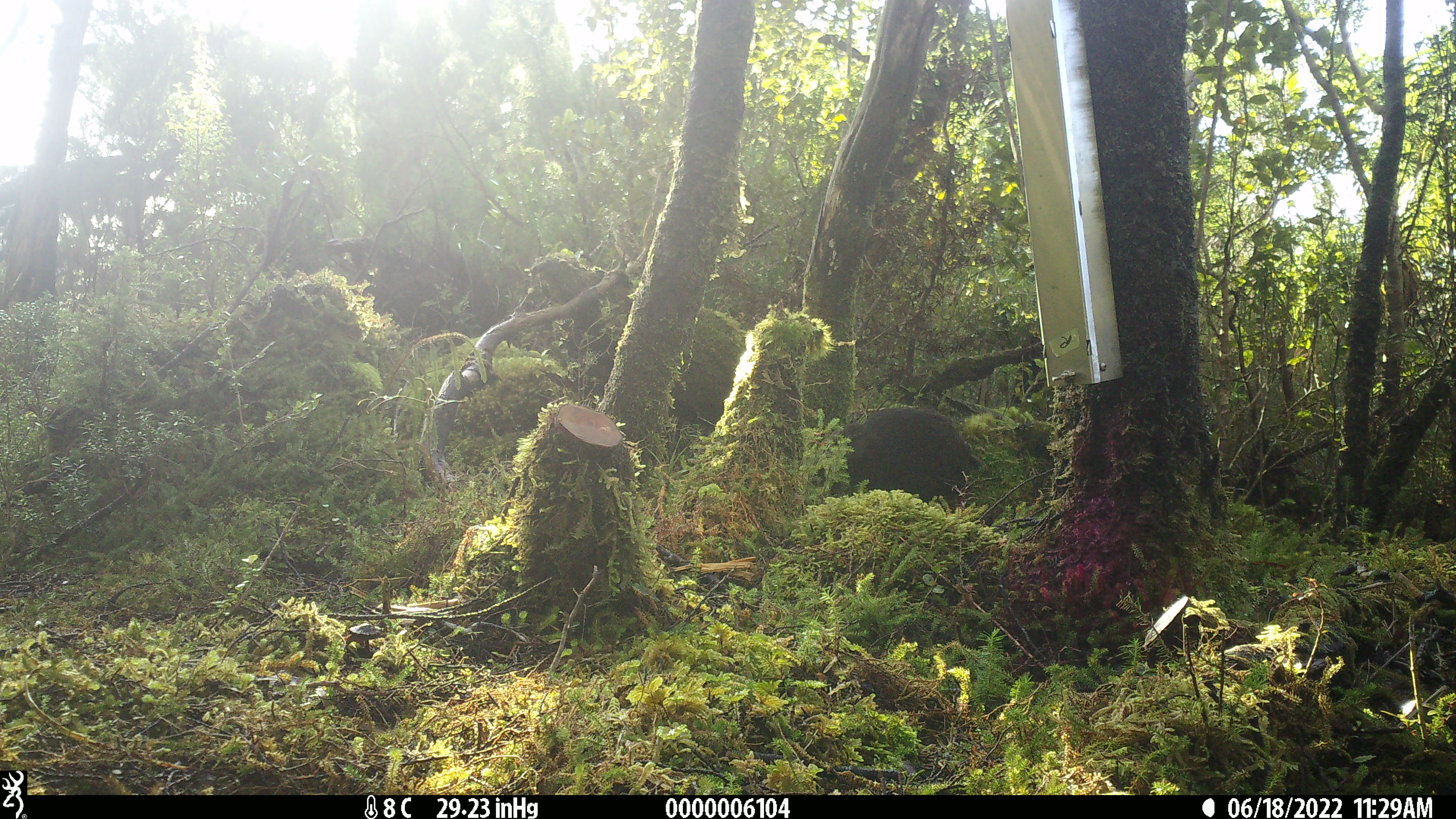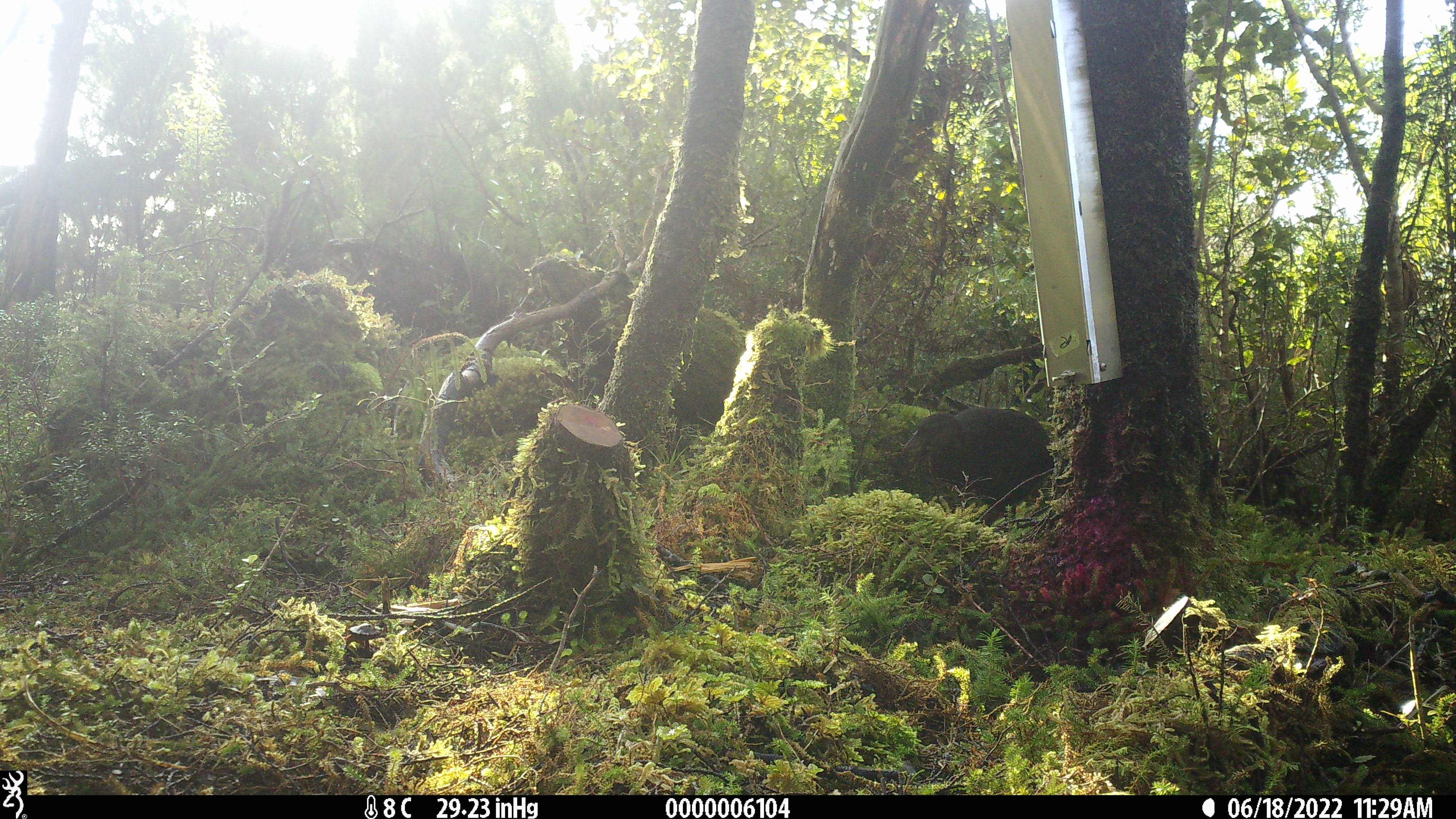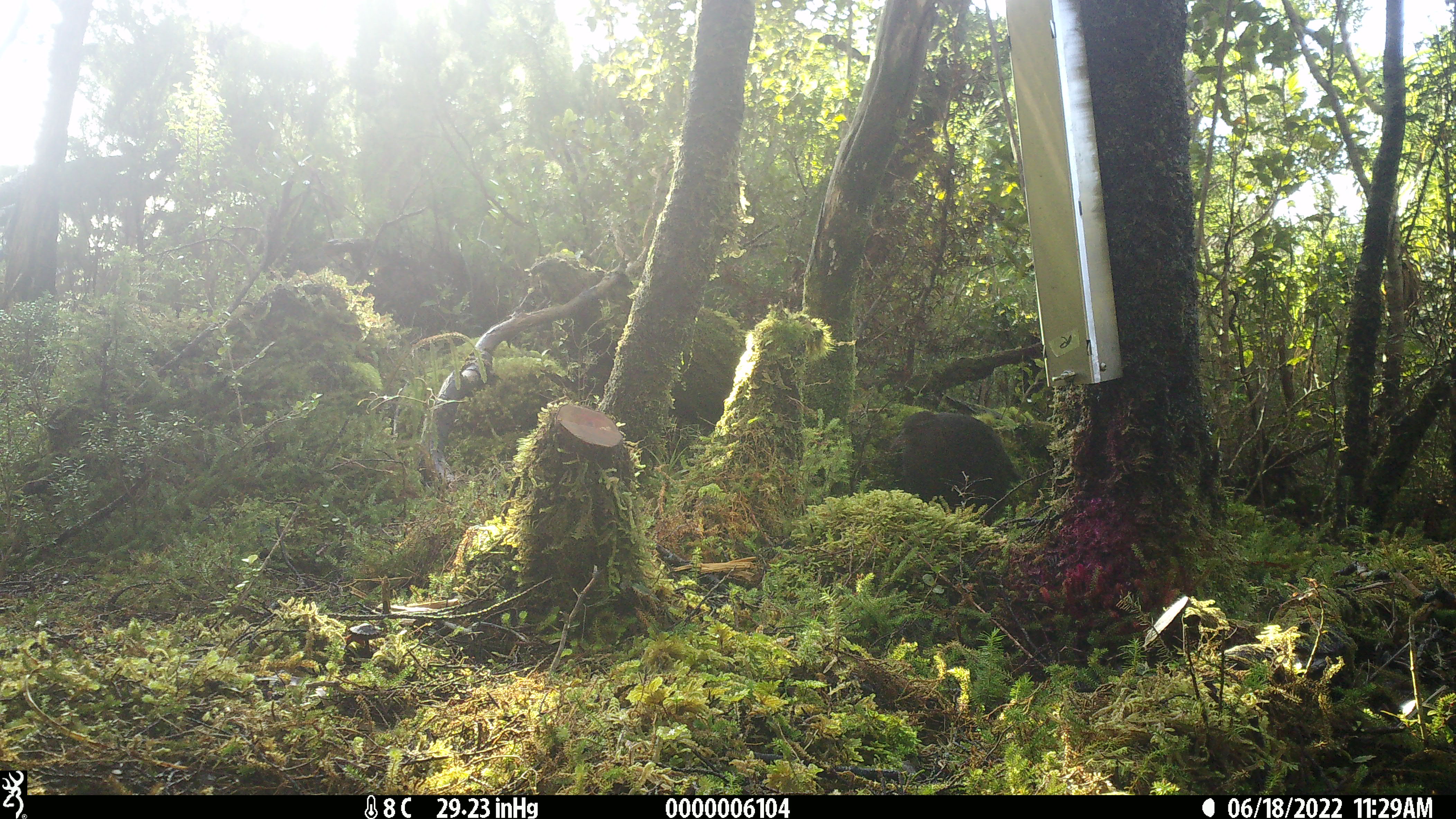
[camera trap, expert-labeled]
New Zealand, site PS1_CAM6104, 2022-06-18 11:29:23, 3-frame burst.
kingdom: Animalia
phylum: Chordata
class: Aves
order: Gruiformes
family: Rallidae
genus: Gallirallus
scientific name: Gallirallus australis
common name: weka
Weka (Gallirallus australis).